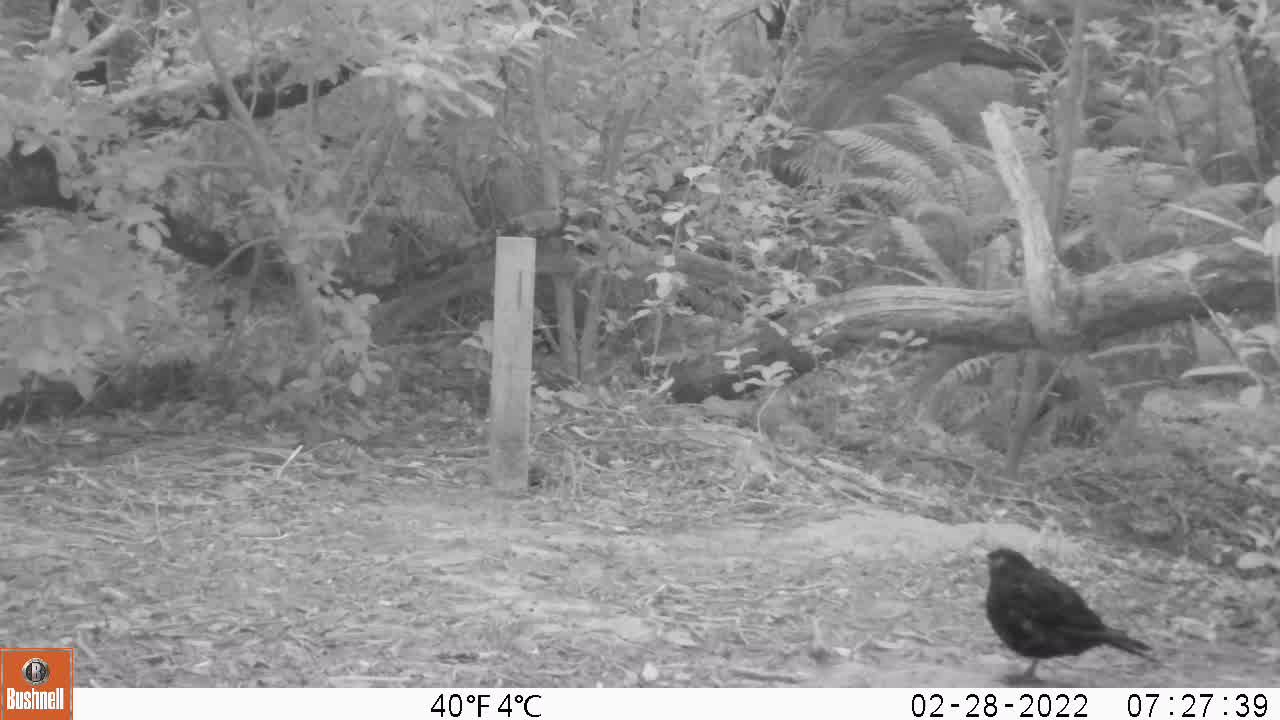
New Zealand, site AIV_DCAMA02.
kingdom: Animalia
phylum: Chordata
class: Aves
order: Passeriformes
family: Turdidae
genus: Turdus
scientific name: Turdus merula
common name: eurasian blackbird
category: blackbird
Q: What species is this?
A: Blackbird (eurasian blackbird) (Turdus merula).